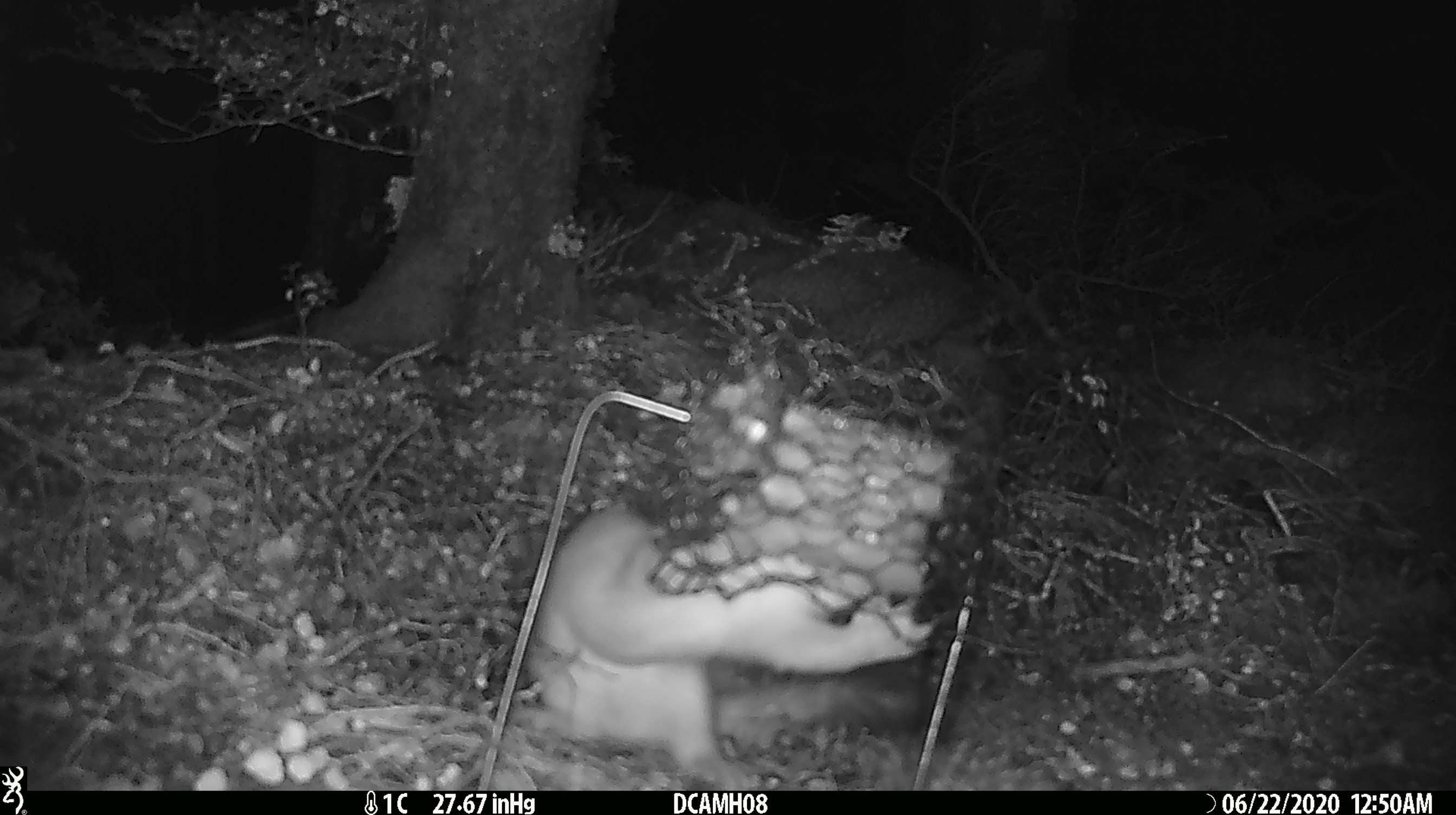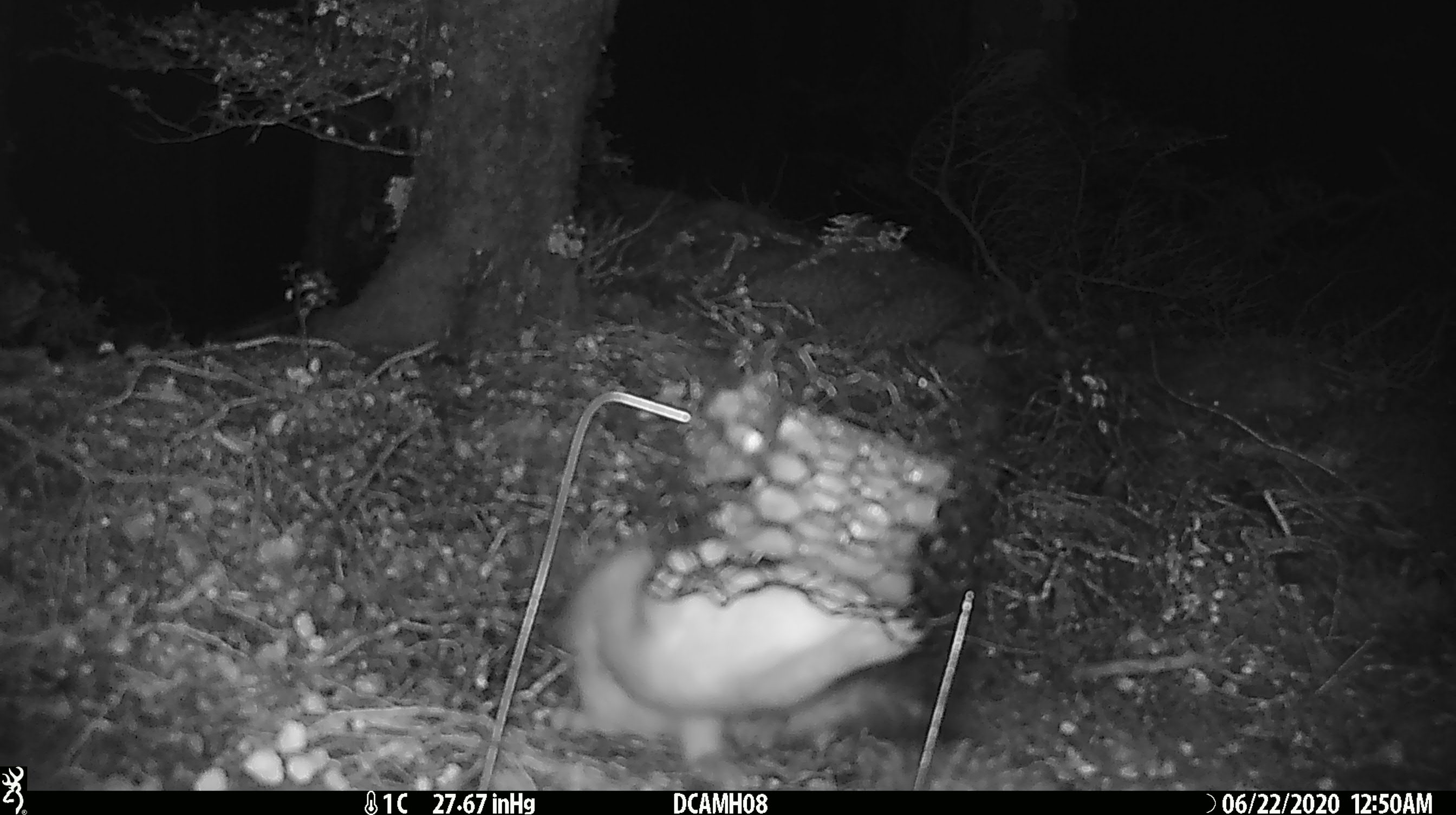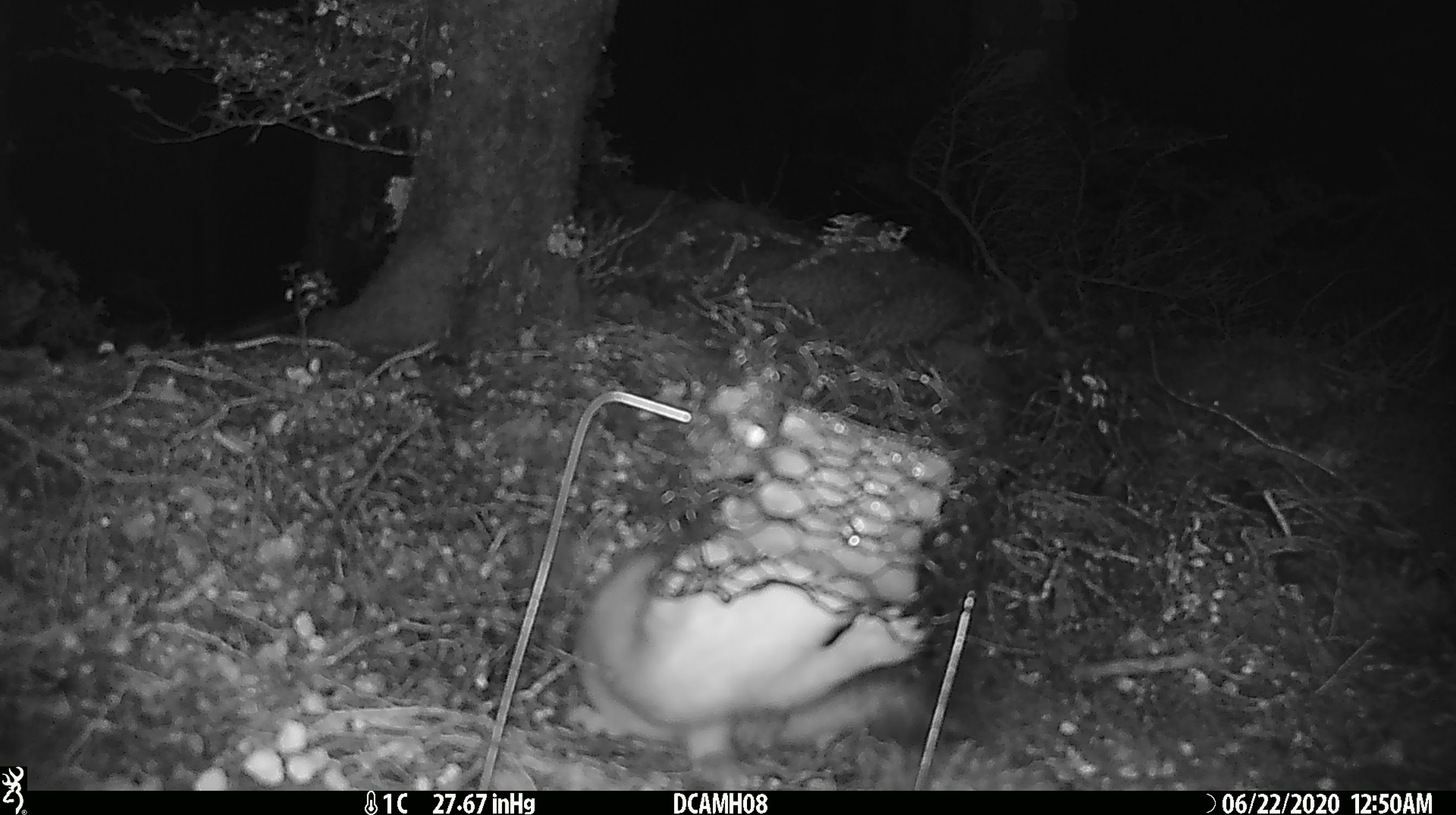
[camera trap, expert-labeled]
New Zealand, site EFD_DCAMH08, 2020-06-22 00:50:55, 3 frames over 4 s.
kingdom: Animalia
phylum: Chordata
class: Mammalia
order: Carnivora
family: Mustelidae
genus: Mustela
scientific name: Mustela erminea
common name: stoat